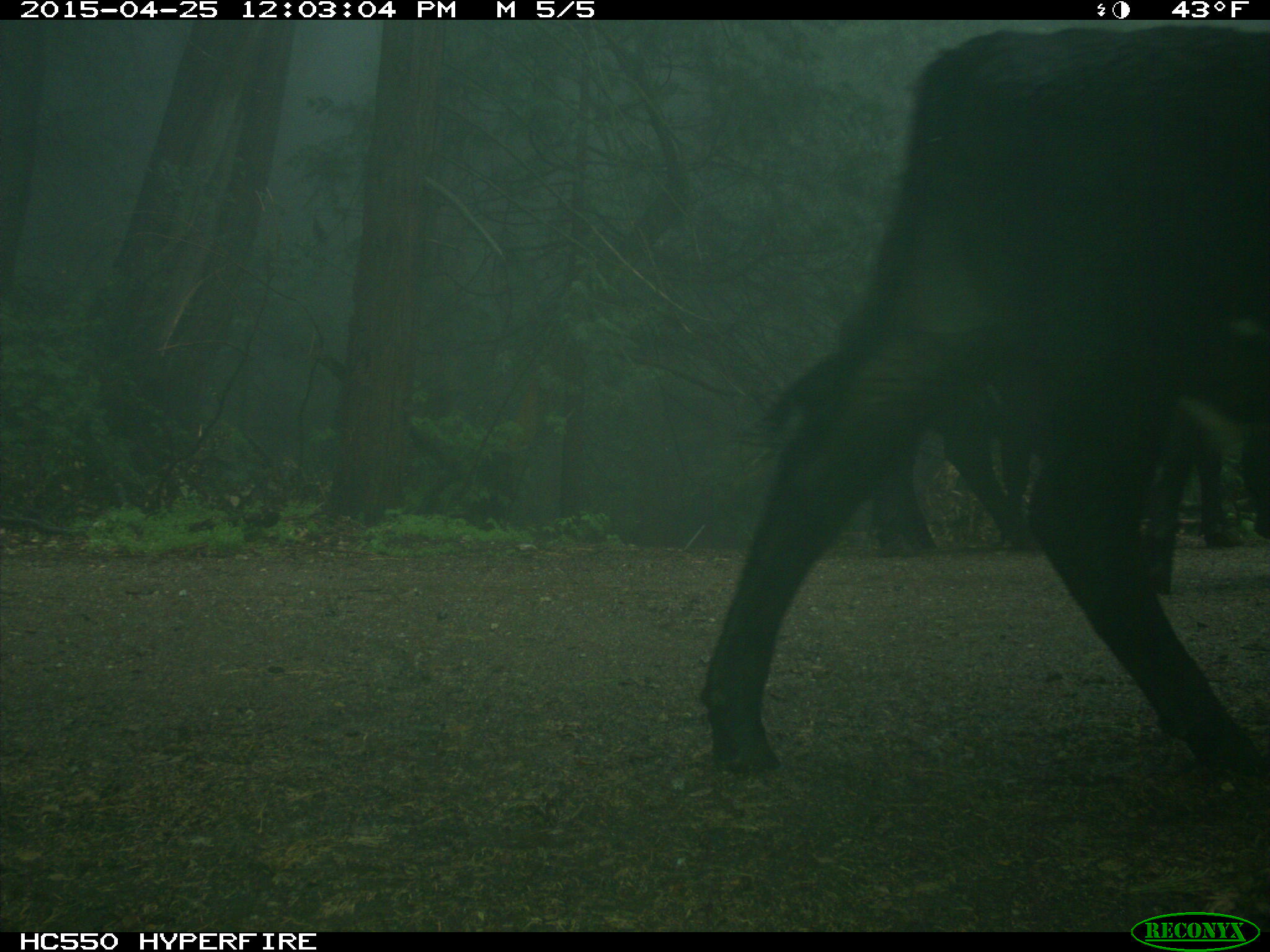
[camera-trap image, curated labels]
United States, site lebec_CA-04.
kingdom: Animalia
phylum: Chordata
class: Mammalia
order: Artiodactyla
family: Bovidae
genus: Bos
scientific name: Bos taurus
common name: domestic cow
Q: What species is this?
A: Bos taurus (domestic cow).